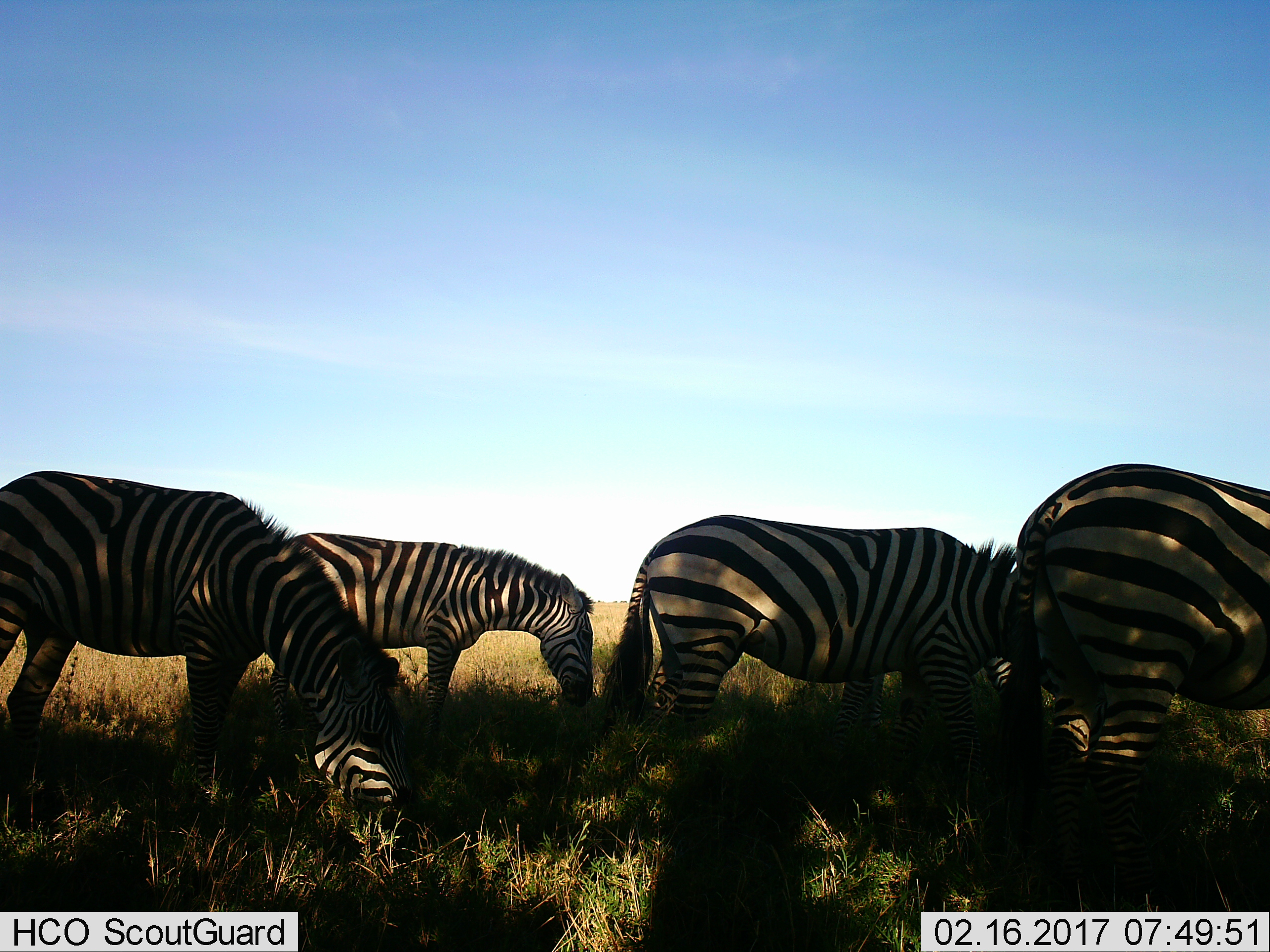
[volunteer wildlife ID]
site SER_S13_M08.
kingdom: Animalia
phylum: Chordata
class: Mammalia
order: Perissodactyla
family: Equidae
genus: Equus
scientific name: Equus quagga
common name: plains zebra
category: zebraplains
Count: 4.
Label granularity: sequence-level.